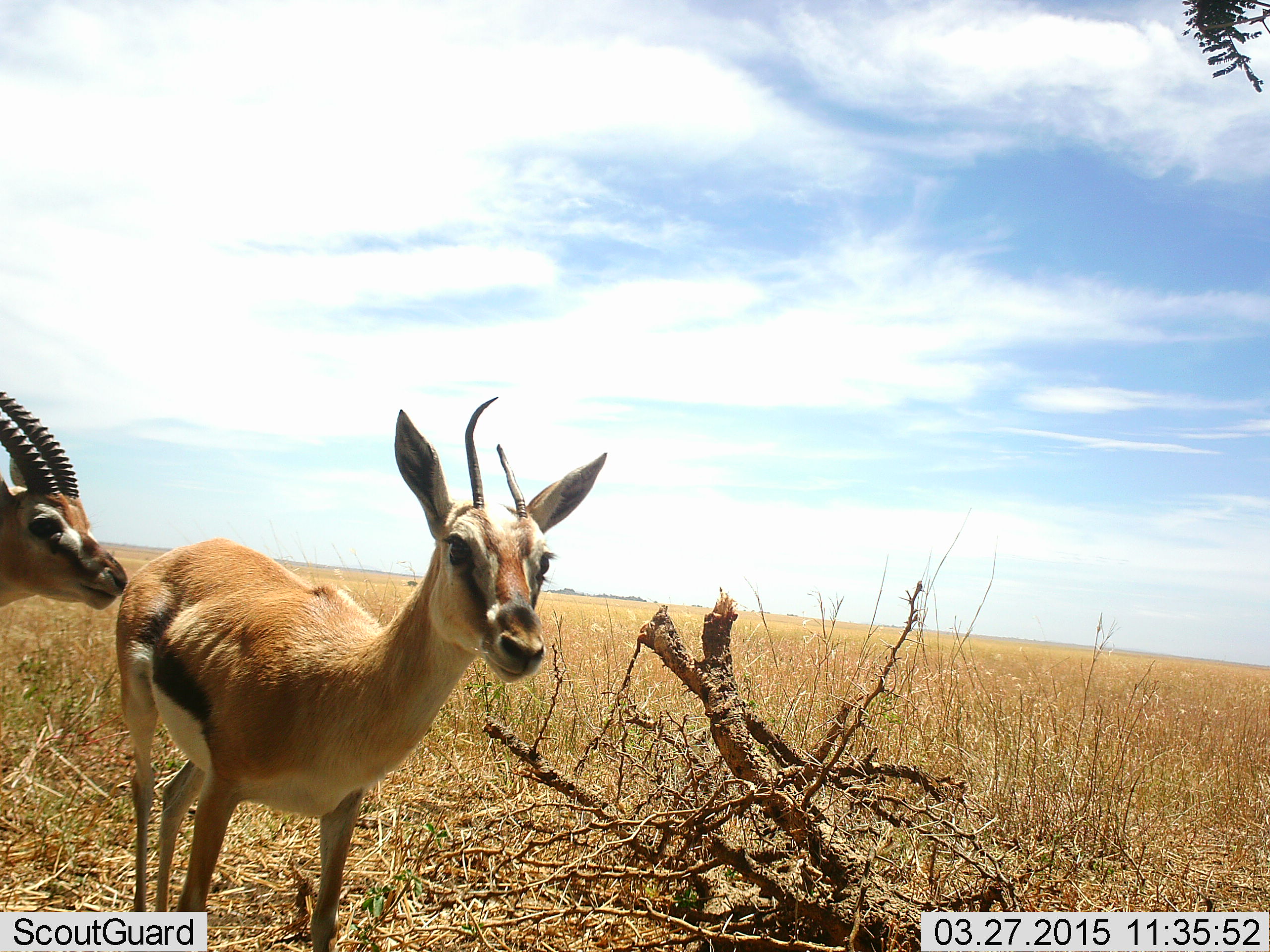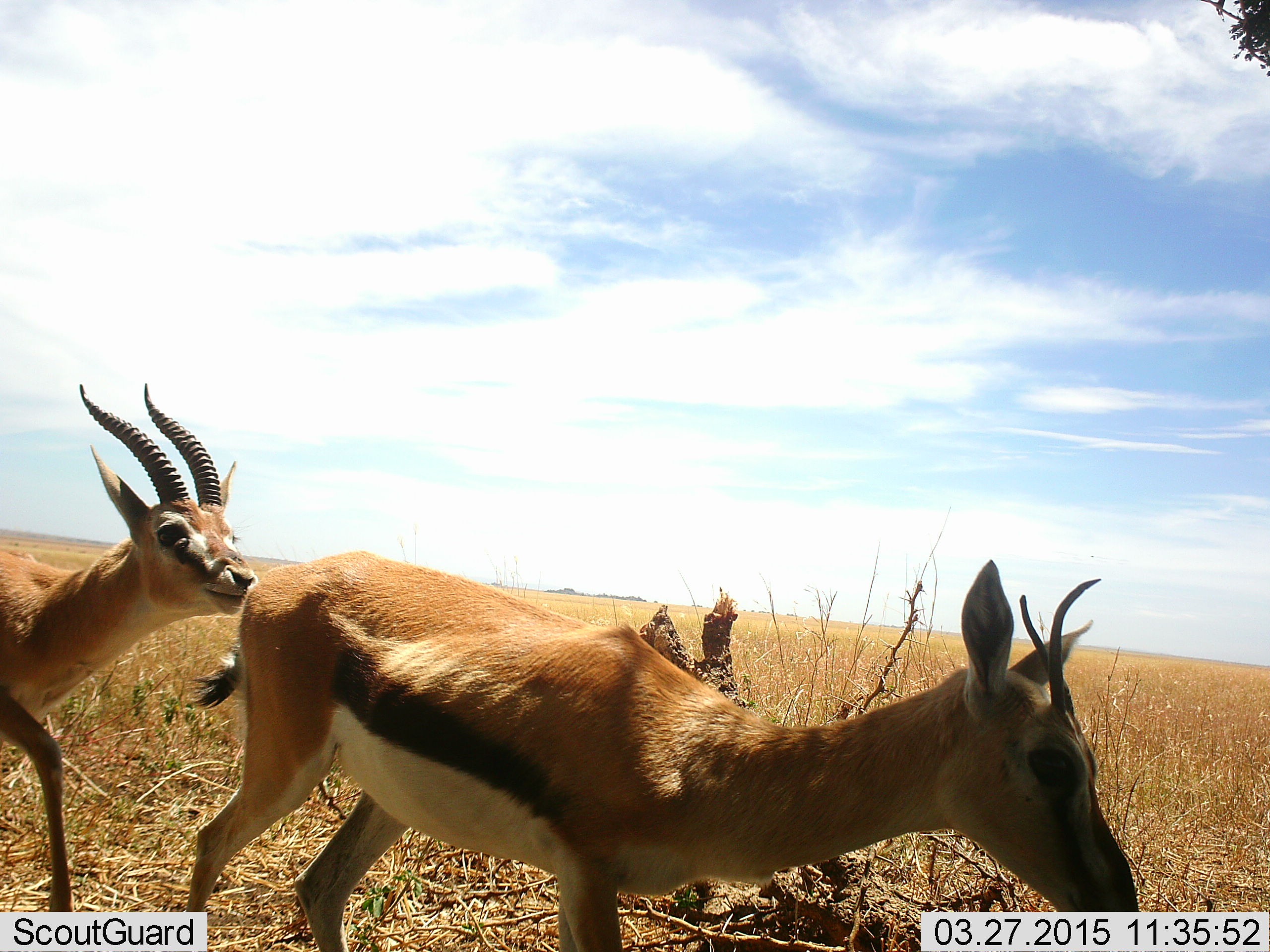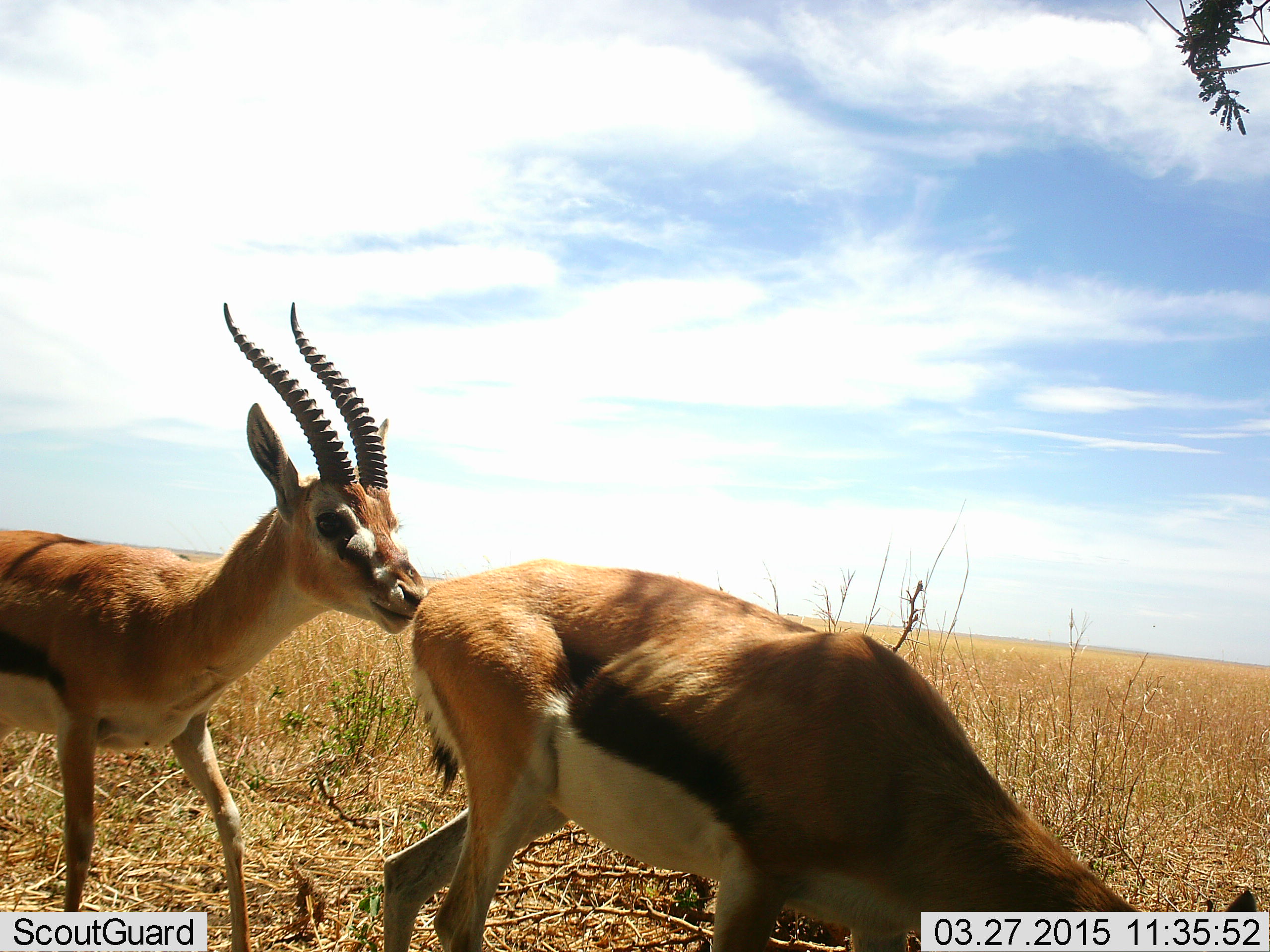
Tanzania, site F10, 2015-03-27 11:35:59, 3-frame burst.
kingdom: Animalia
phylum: Chordata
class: Mammalia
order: Artiodactyla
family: Bovidae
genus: Eudorcas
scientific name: Eudorcas thomsonii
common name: thomson's gazelle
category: gazellethomsons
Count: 2.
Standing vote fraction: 10%.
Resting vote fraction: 0%.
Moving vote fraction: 90%.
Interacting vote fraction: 40%.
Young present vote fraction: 0%.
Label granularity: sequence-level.